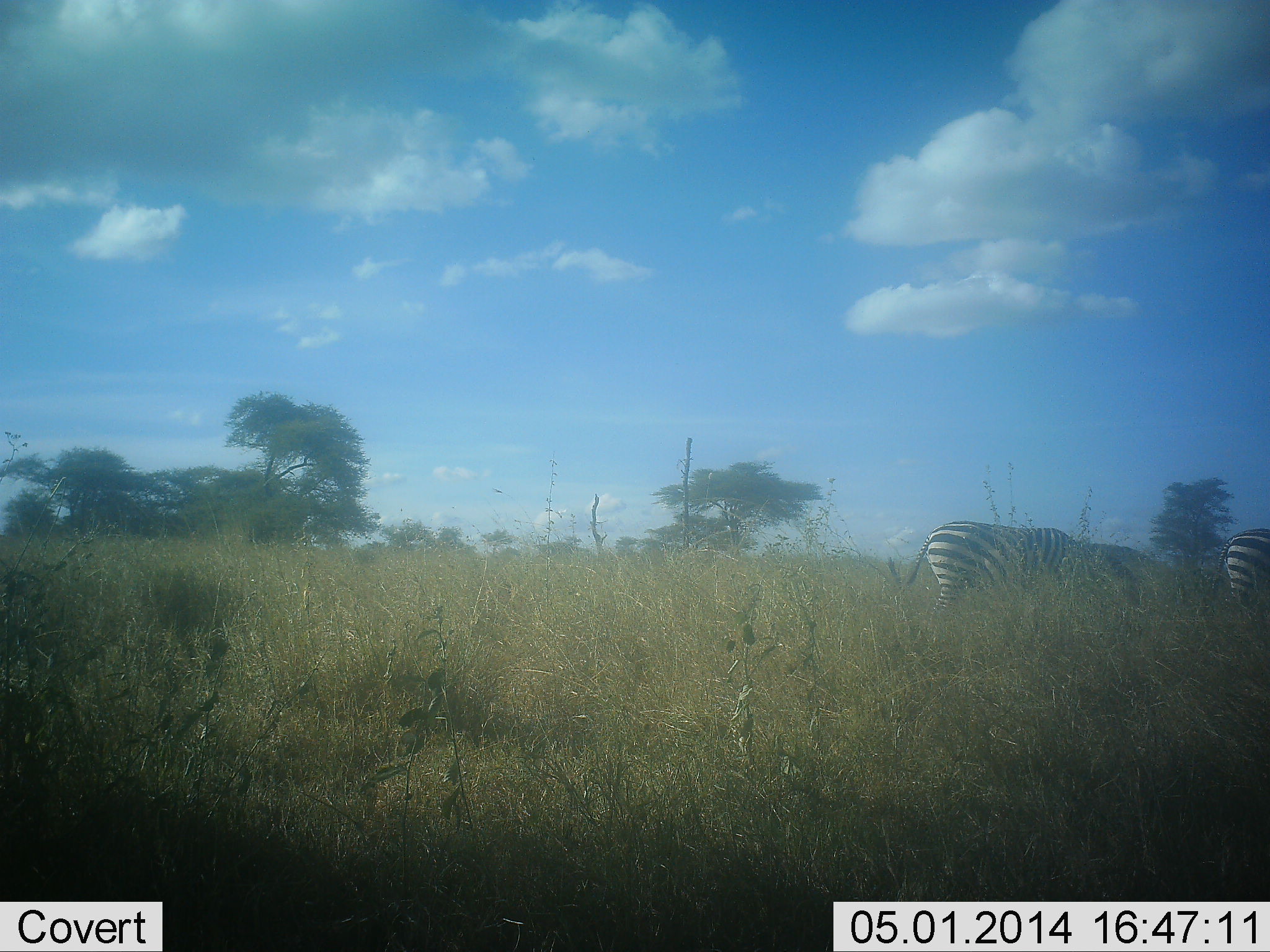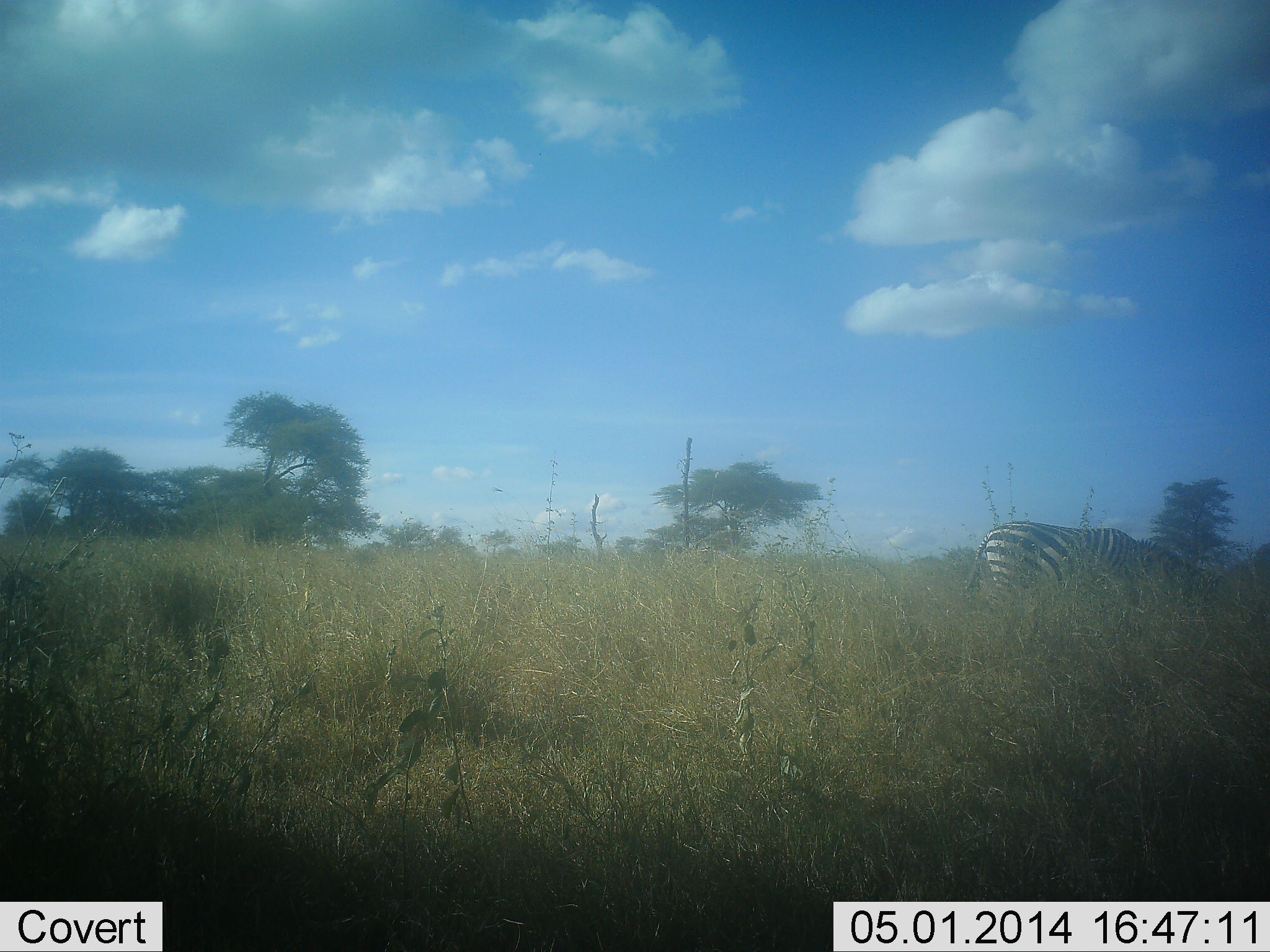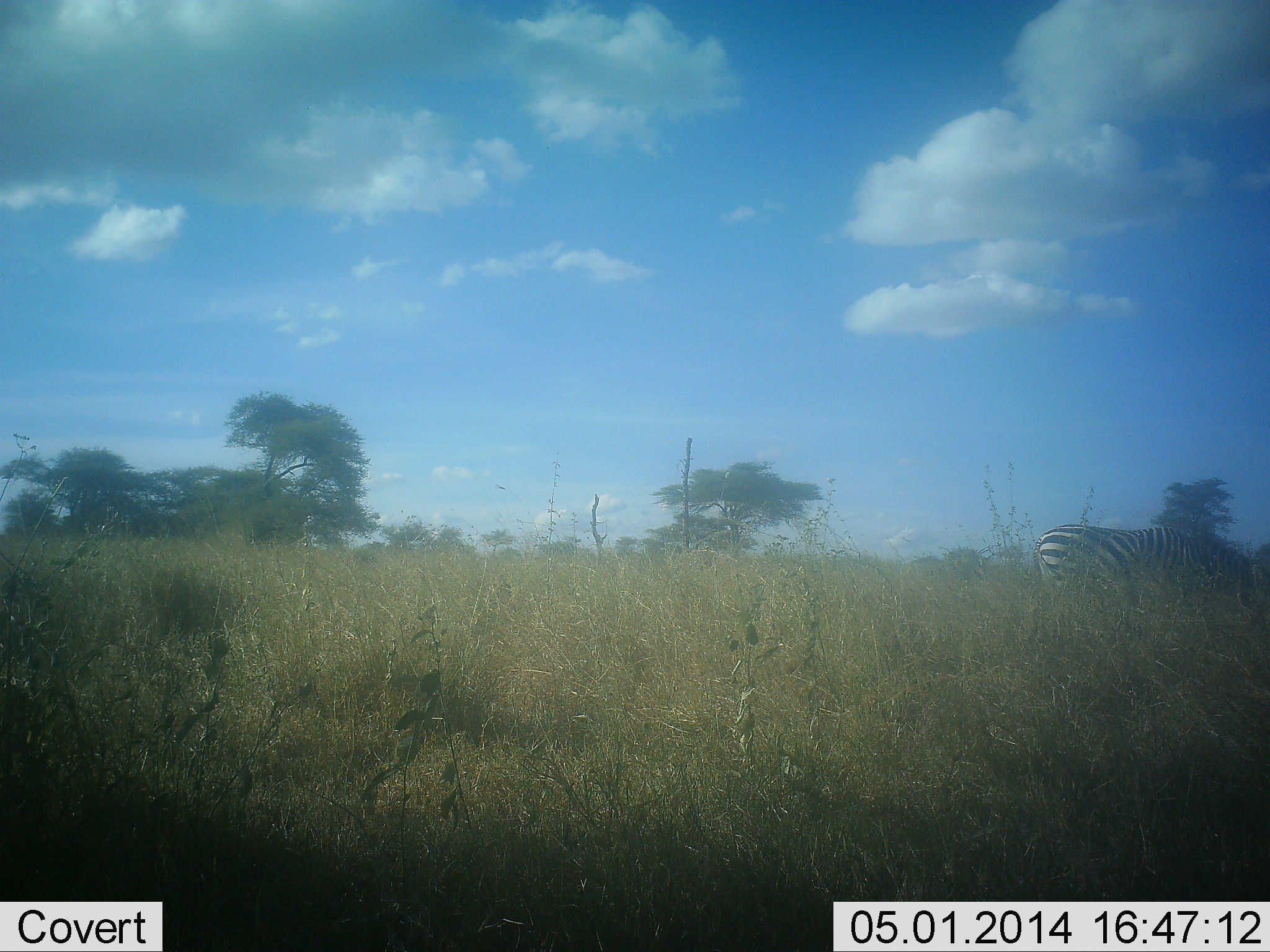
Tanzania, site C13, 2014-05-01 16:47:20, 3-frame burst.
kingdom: Animalia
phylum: Chordata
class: Mammalia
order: Perissodactyla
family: Equidae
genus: Equus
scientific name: Equus quagga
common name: plains zebra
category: zebra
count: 2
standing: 10%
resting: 0%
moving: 80%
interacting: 0%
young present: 0%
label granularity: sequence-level